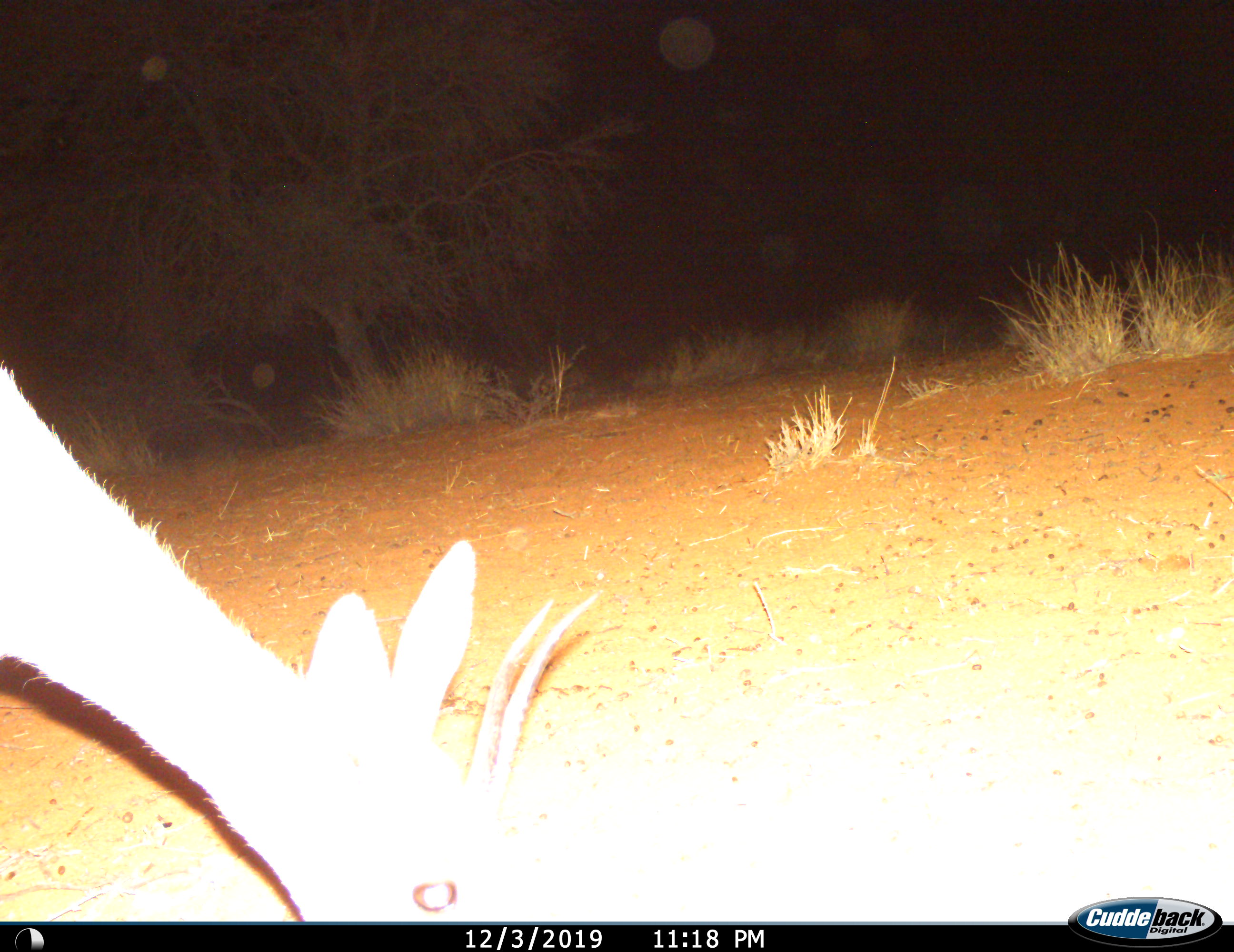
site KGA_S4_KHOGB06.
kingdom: Animalia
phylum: Chordata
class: Mammalia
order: Artiodactyla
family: Bovidae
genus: Antidorcas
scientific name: Antidorcas marsupialis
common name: springbok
Springbok (Antidorcas marsupialis), count 1. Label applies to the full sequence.